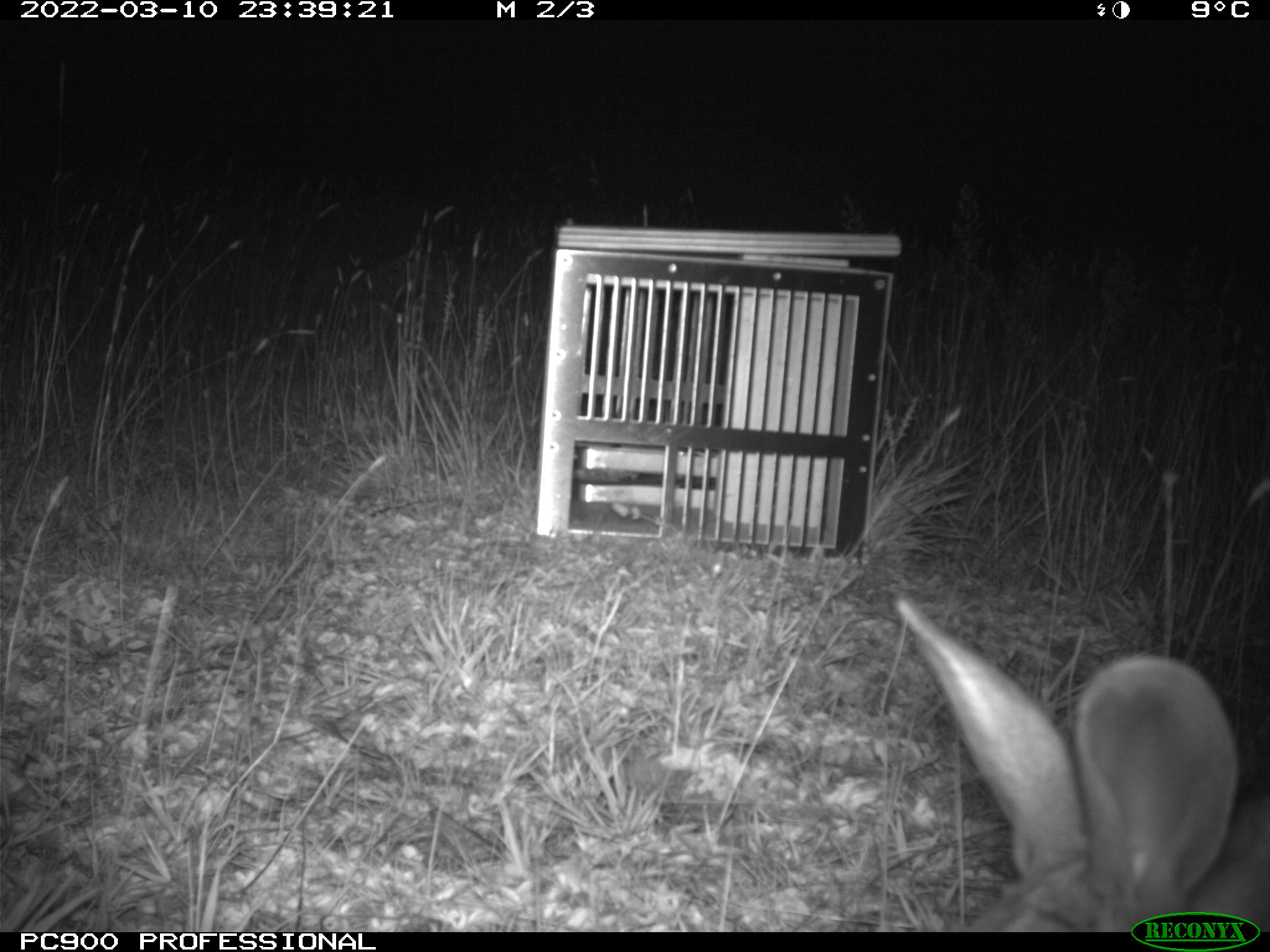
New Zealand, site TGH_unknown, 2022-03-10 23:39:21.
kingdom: Animalia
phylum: Chordata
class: Mammalia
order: Lagomorpha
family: Leporidae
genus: Oryctolagus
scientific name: Oryctolagus cuniculus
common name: european rabbit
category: rabbit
Rabbit (european rabbit) (Oryctolagus cuniculus).